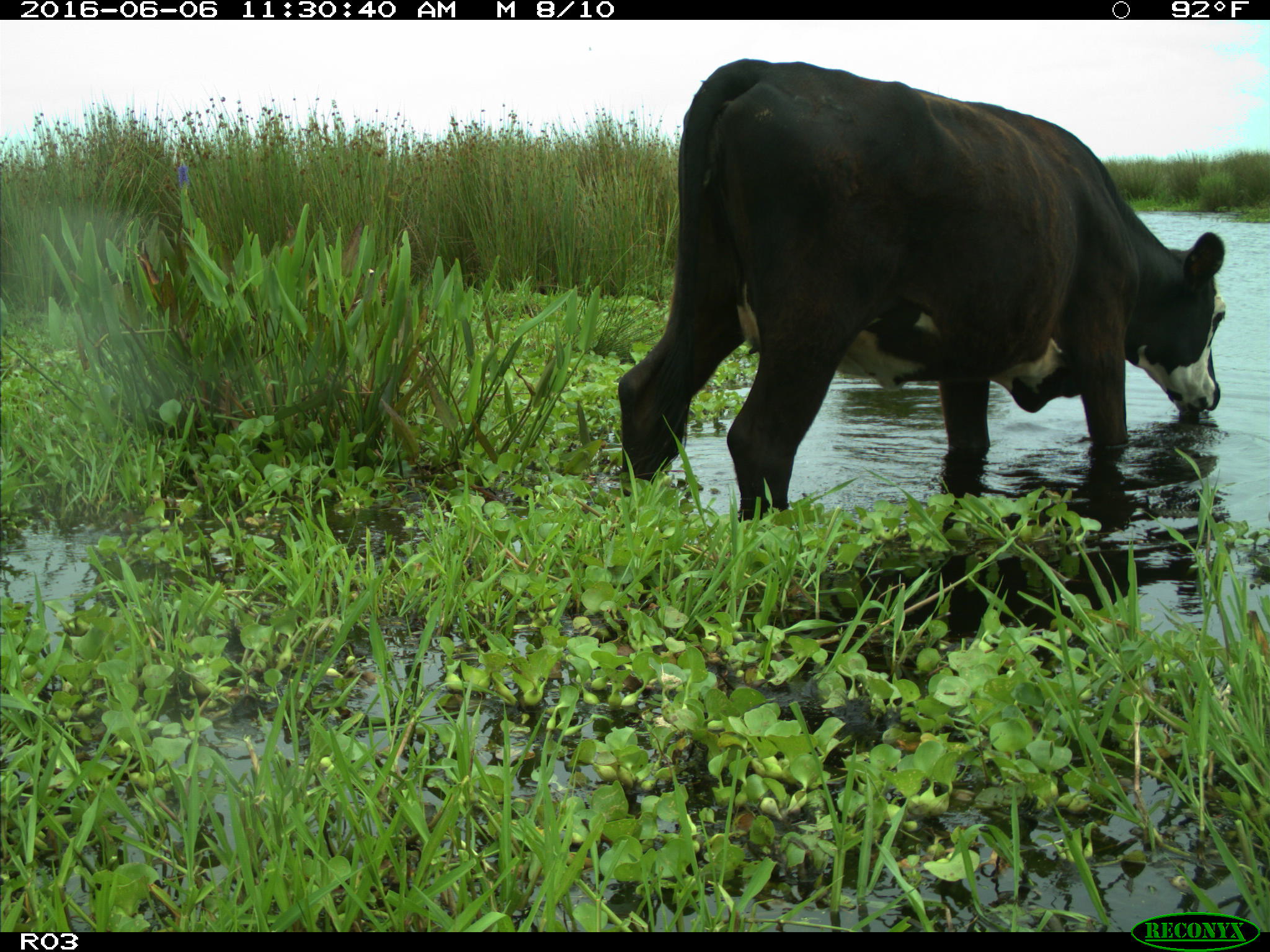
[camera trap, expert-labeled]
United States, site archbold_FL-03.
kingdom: Animalia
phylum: Chordata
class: Mammalia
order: Artiodactyla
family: Bovidae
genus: Bos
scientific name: Bos taurus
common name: domestic cow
Bos taurus (domestic cow).